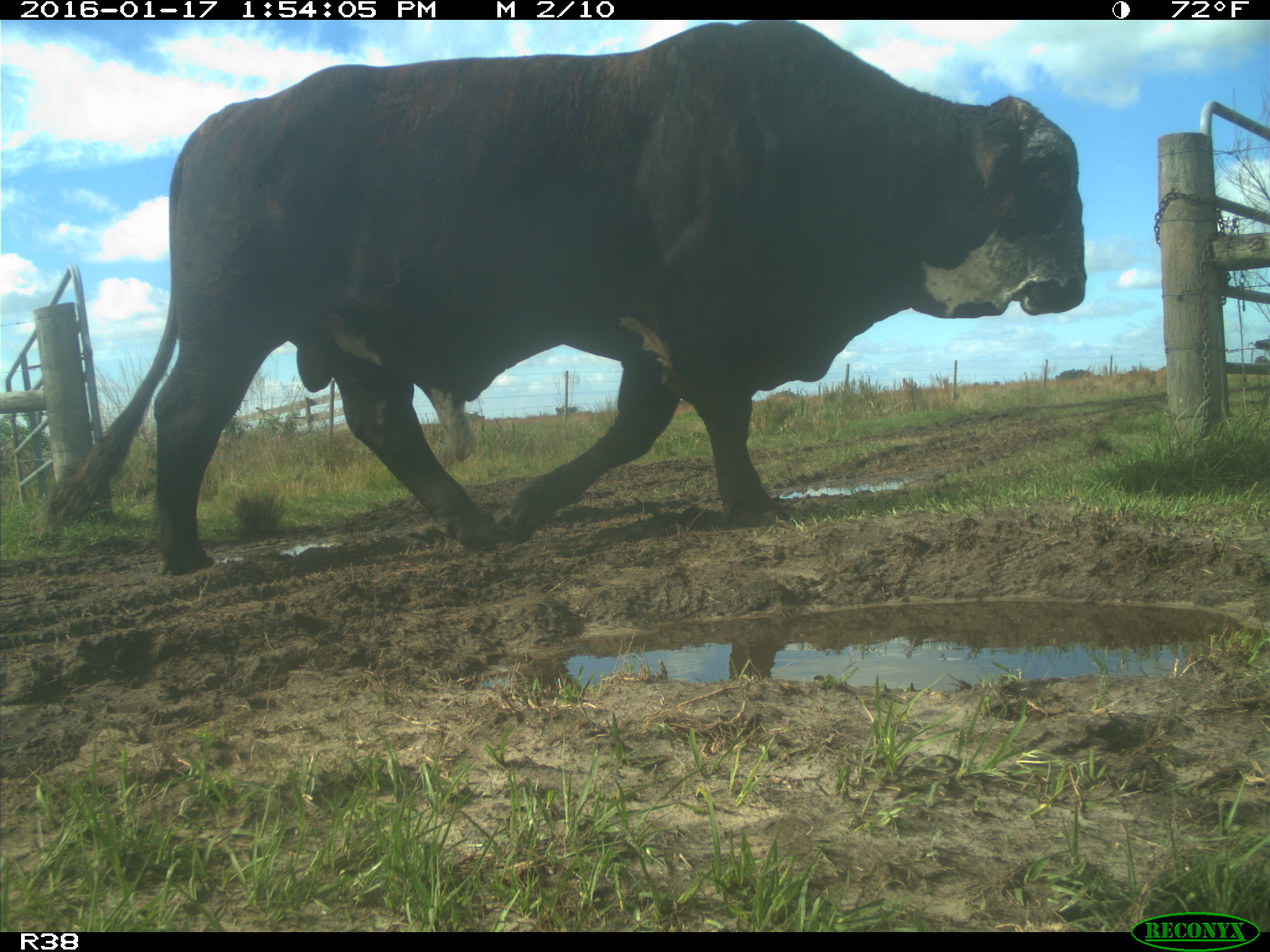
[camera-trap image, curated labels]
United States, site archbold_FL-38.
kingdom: Animalia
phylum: Chordata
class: Mammalia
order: Artiodactyla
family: Bovidae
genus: Bos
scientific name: Bos taurus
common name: domestic cow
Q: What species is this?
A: Bos taurus (domestic cow).